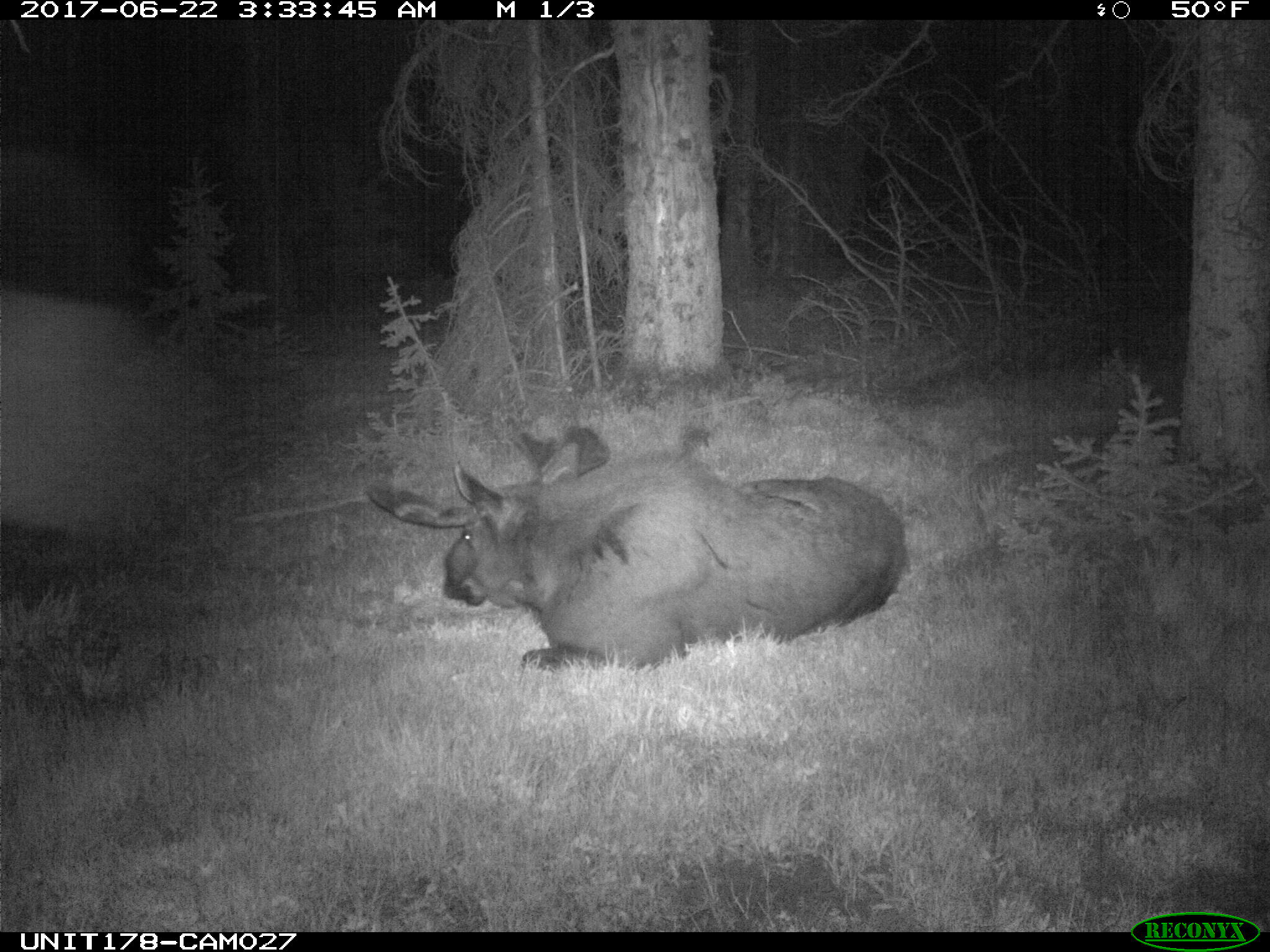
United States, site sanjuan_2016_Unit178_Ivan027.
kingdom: Animalia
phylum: Chordata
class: Mammalia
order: Artiodactyla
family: Cervidae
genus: Alces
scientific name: Alces alces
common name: moose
Alces alces (moose).